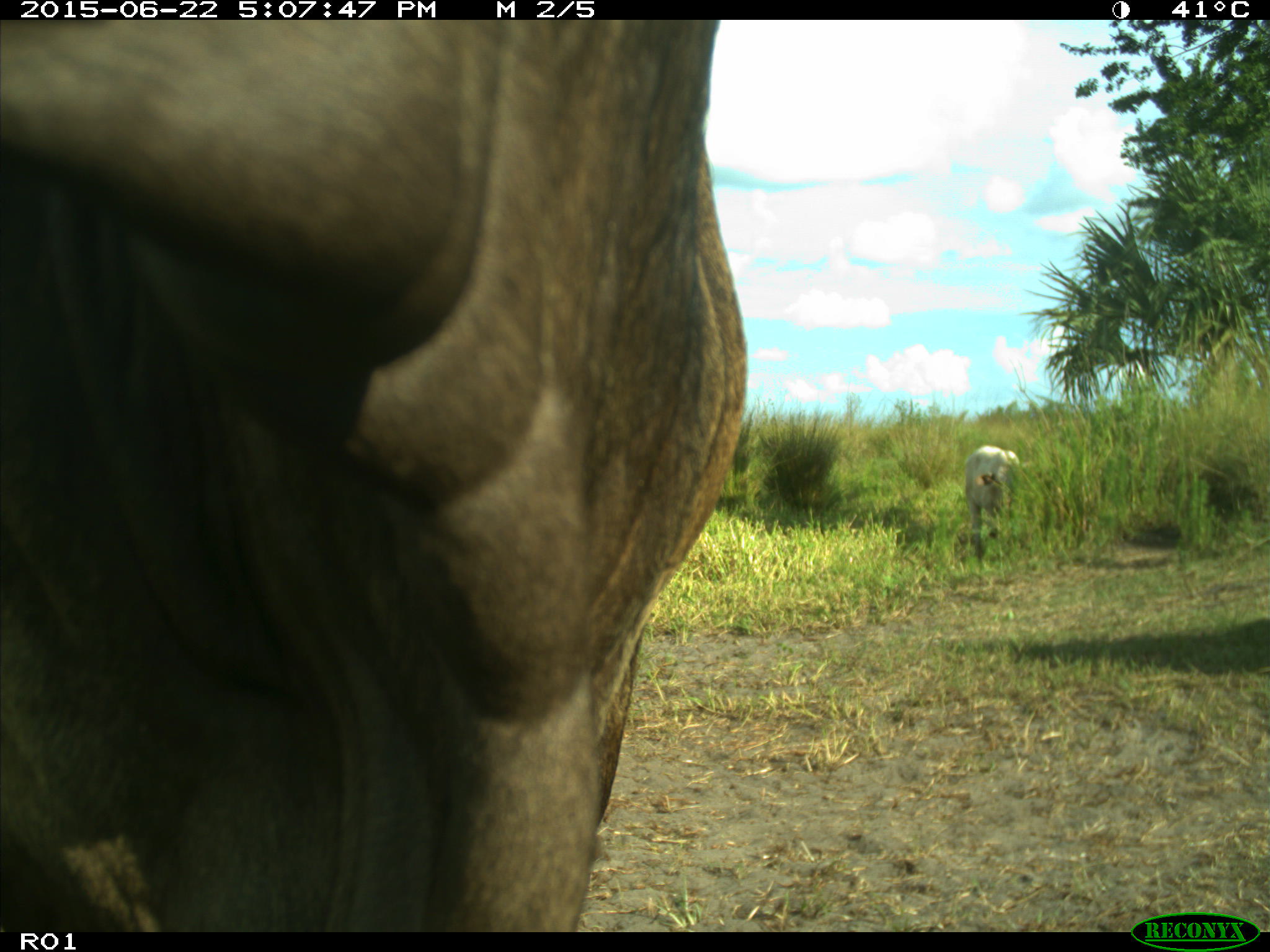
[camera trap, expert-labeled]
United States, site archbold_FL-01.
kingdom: Animalia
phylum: Chordata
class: Mammalia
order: Artiodactyla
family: Bovidae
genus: Bos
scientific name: Bos taurus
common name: domestic cow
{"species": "Bos taurus (domestic cow)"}